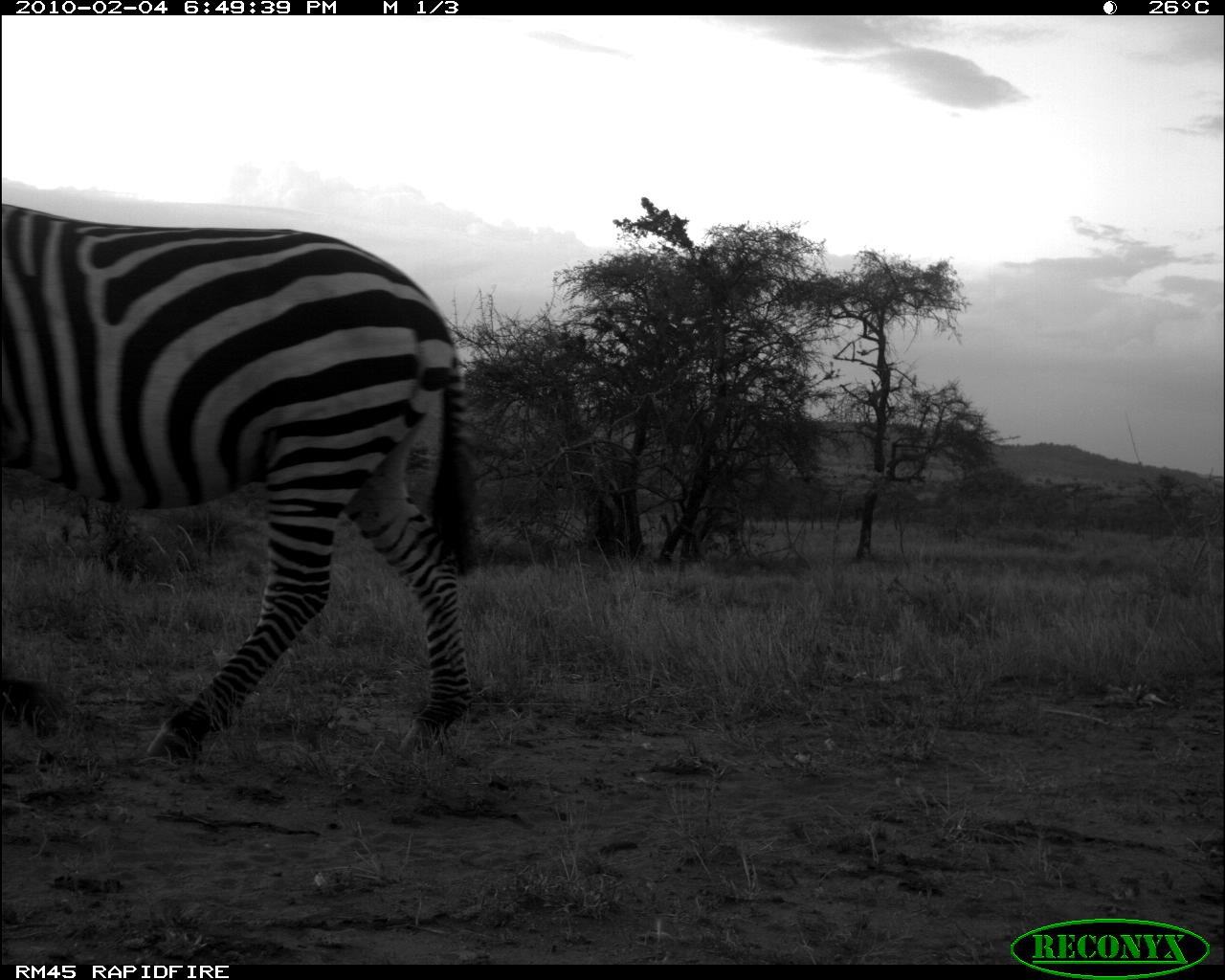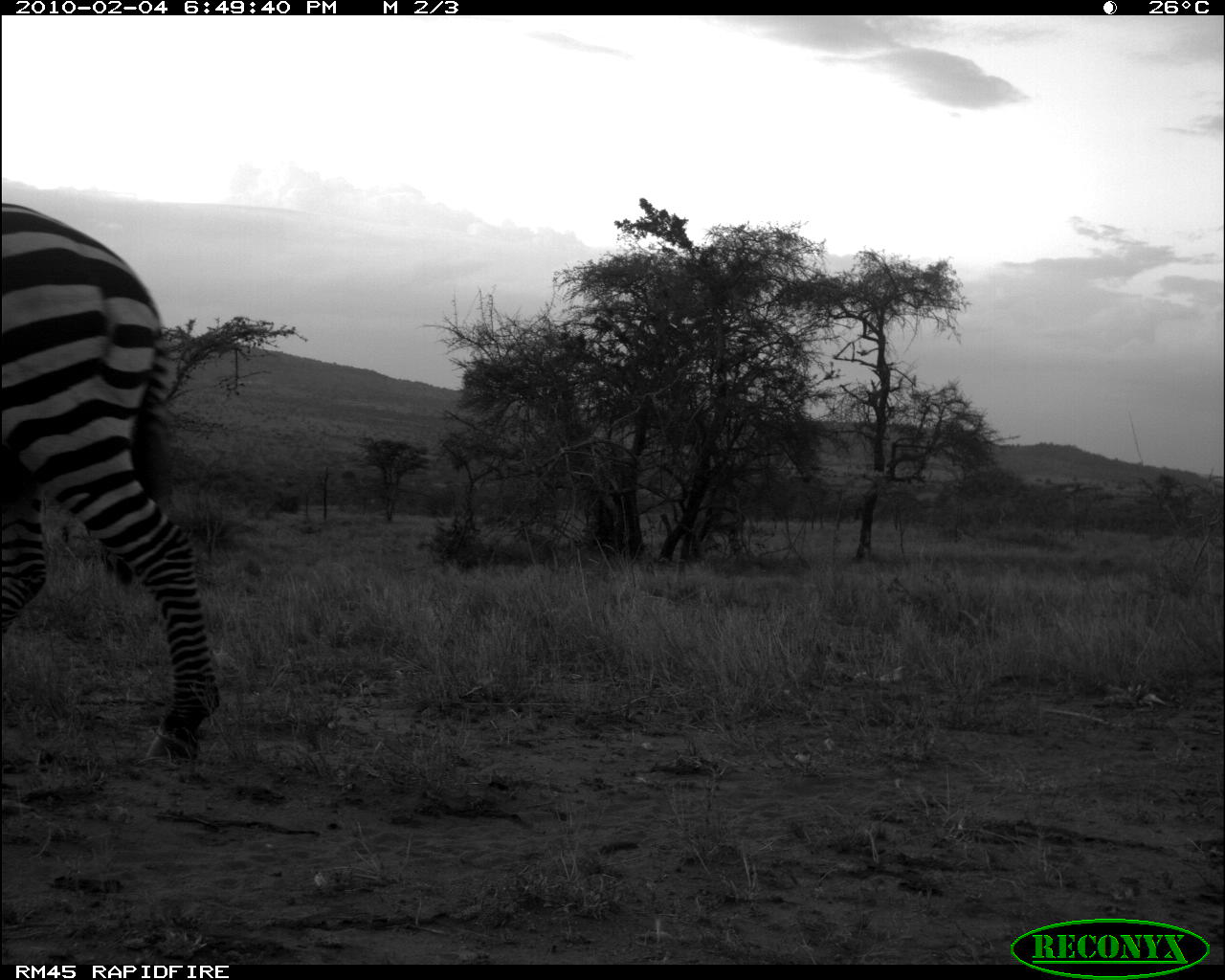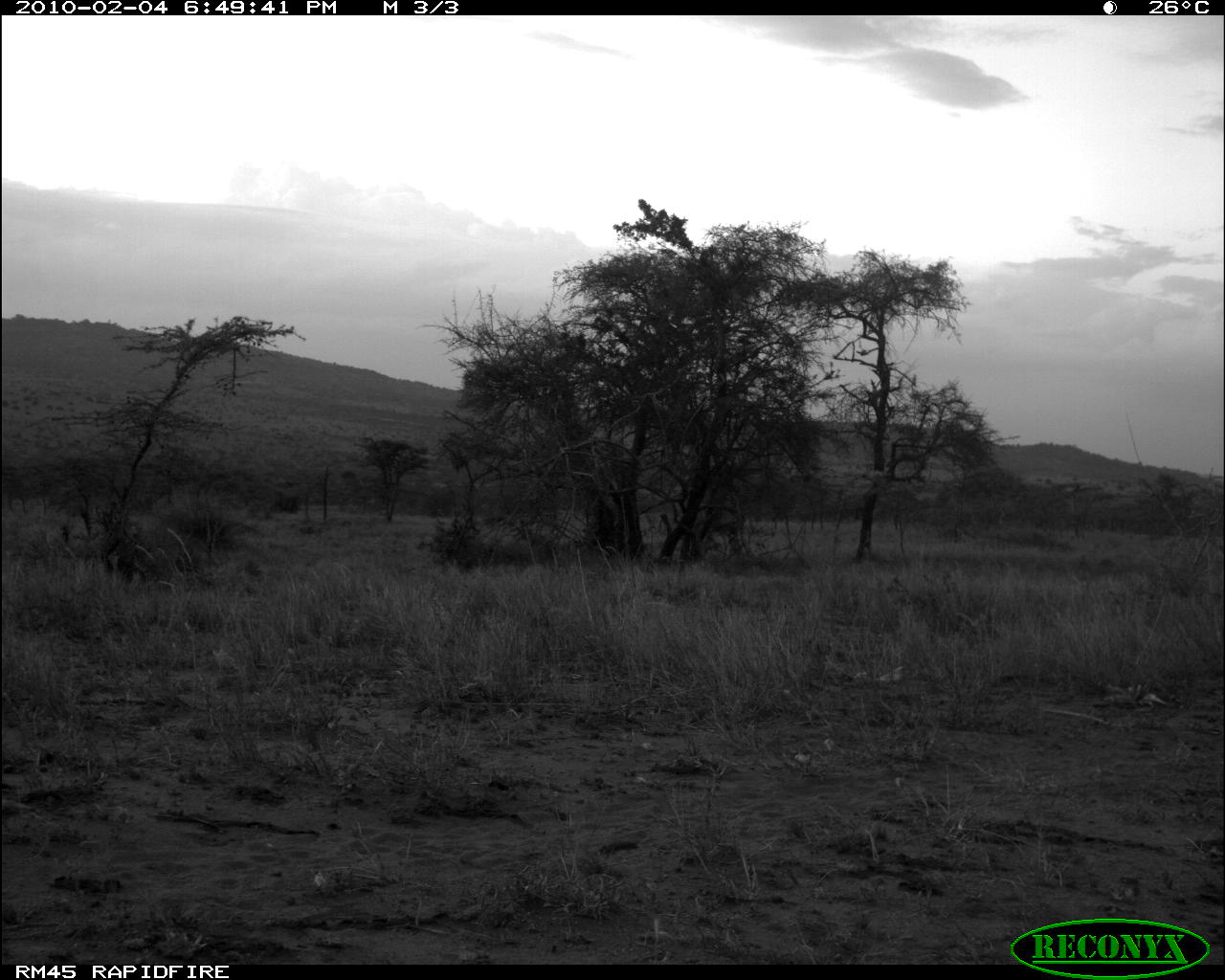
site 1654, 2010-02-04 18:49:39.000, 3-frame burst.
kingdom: Animalia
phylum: Chordata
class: Mammalia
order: Perissodactyla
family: Equidae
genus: Equus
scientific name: Equus quagga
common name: plains zebra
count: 1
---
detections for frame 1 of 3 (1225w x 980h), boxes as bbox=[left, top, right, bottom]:
equus quagga: bbox=[0, 200, 478, 767]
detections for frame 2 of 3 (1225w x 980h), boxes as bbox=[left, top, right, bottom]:
equus quagga: bbox=[0, 200, 220, 768]